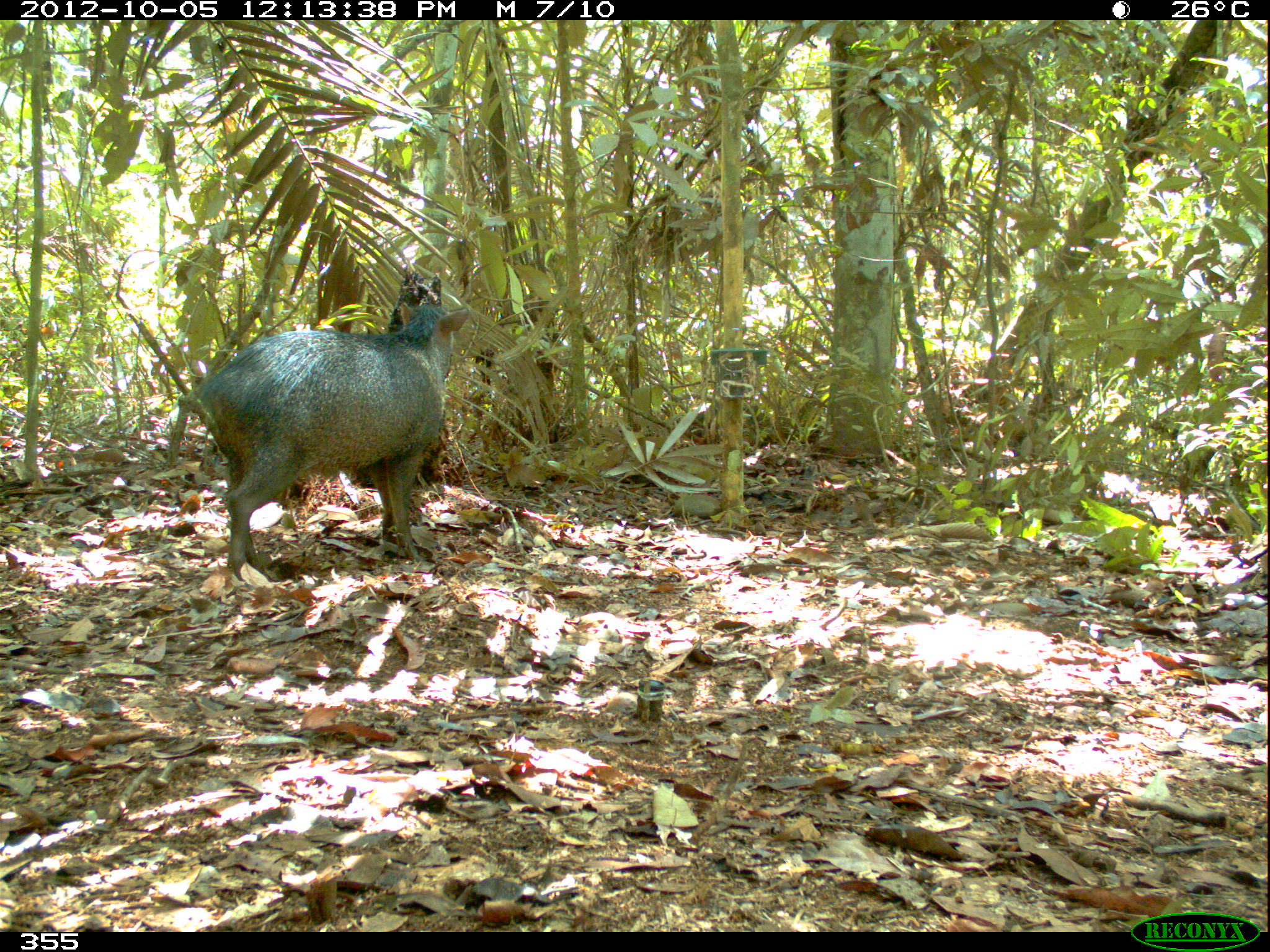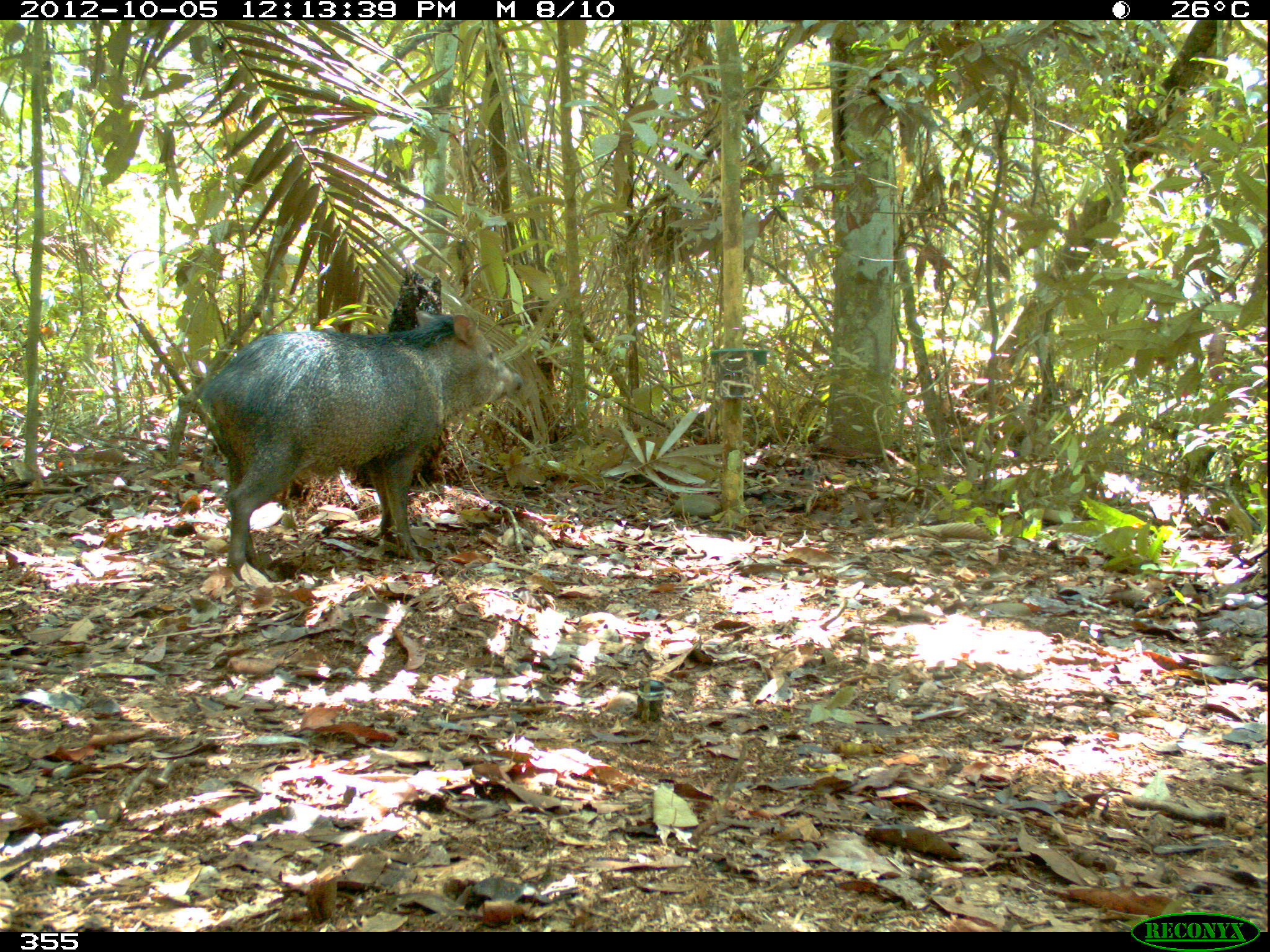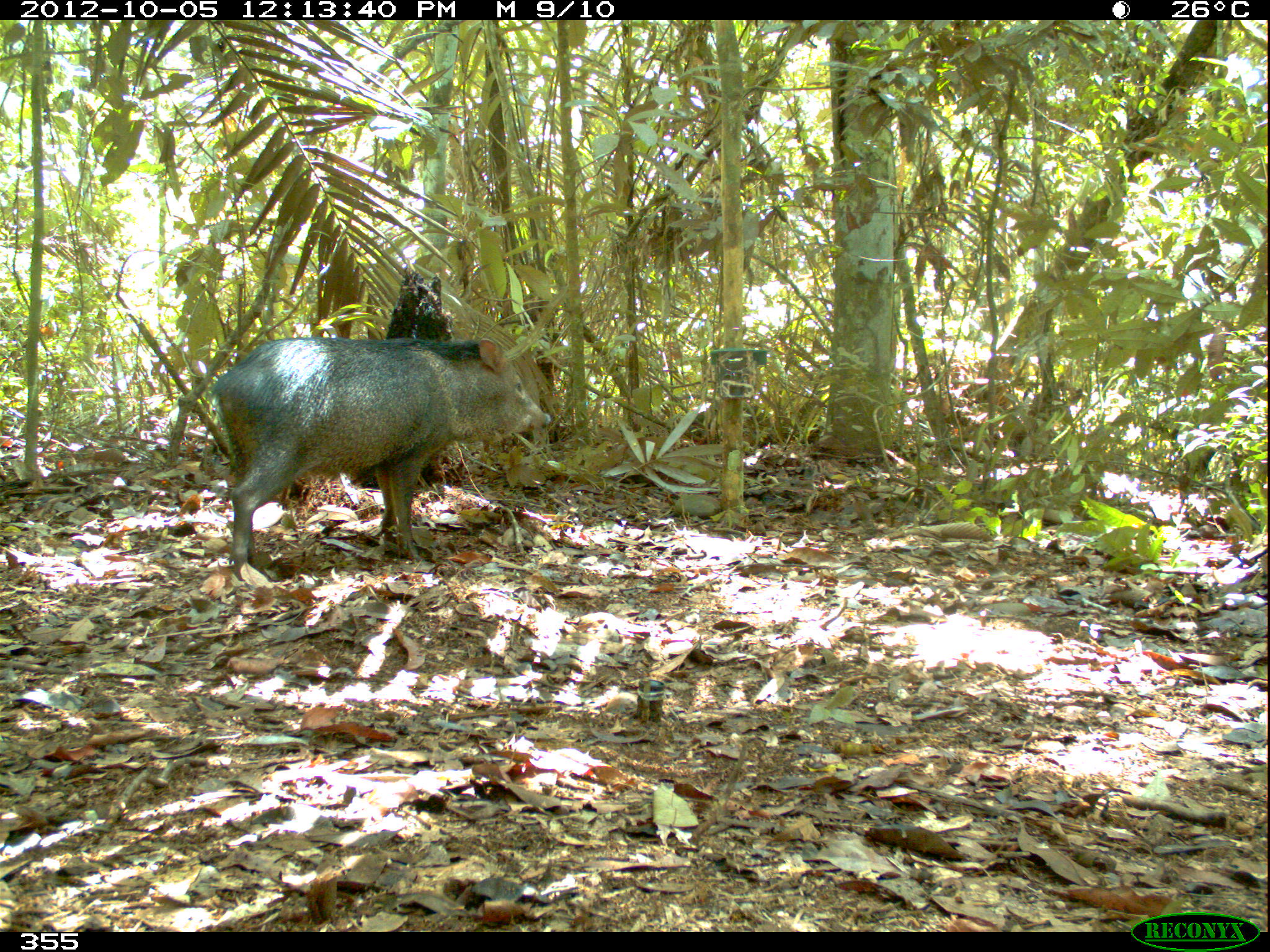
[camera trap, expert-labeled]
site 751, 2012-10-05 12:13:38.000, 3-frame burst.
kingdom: Animalia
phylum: Chordata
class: Mammalia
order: Artiodactyla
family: Tayassuidae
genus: Pecari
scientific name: Pecari tajacu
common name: collared peccary